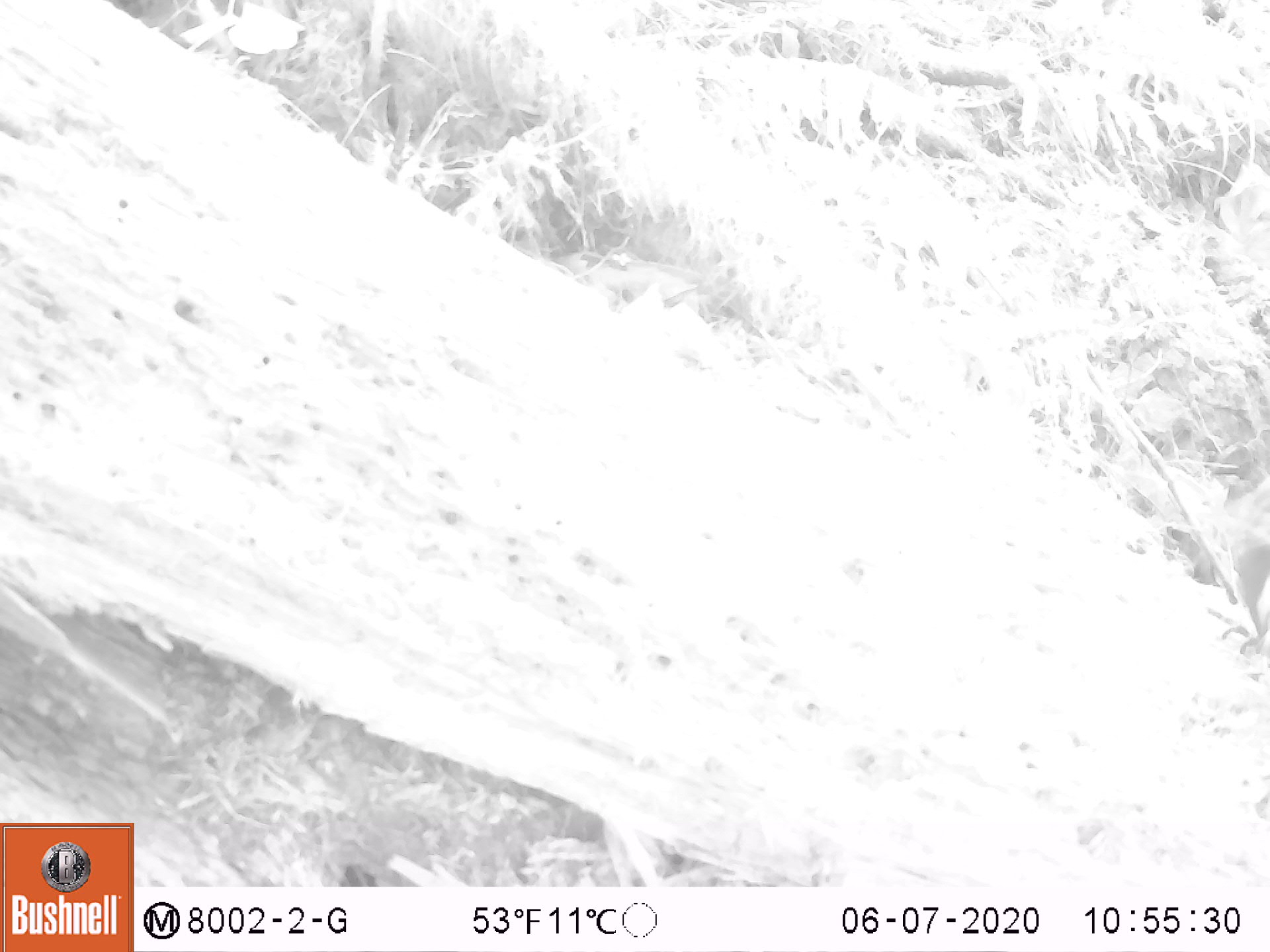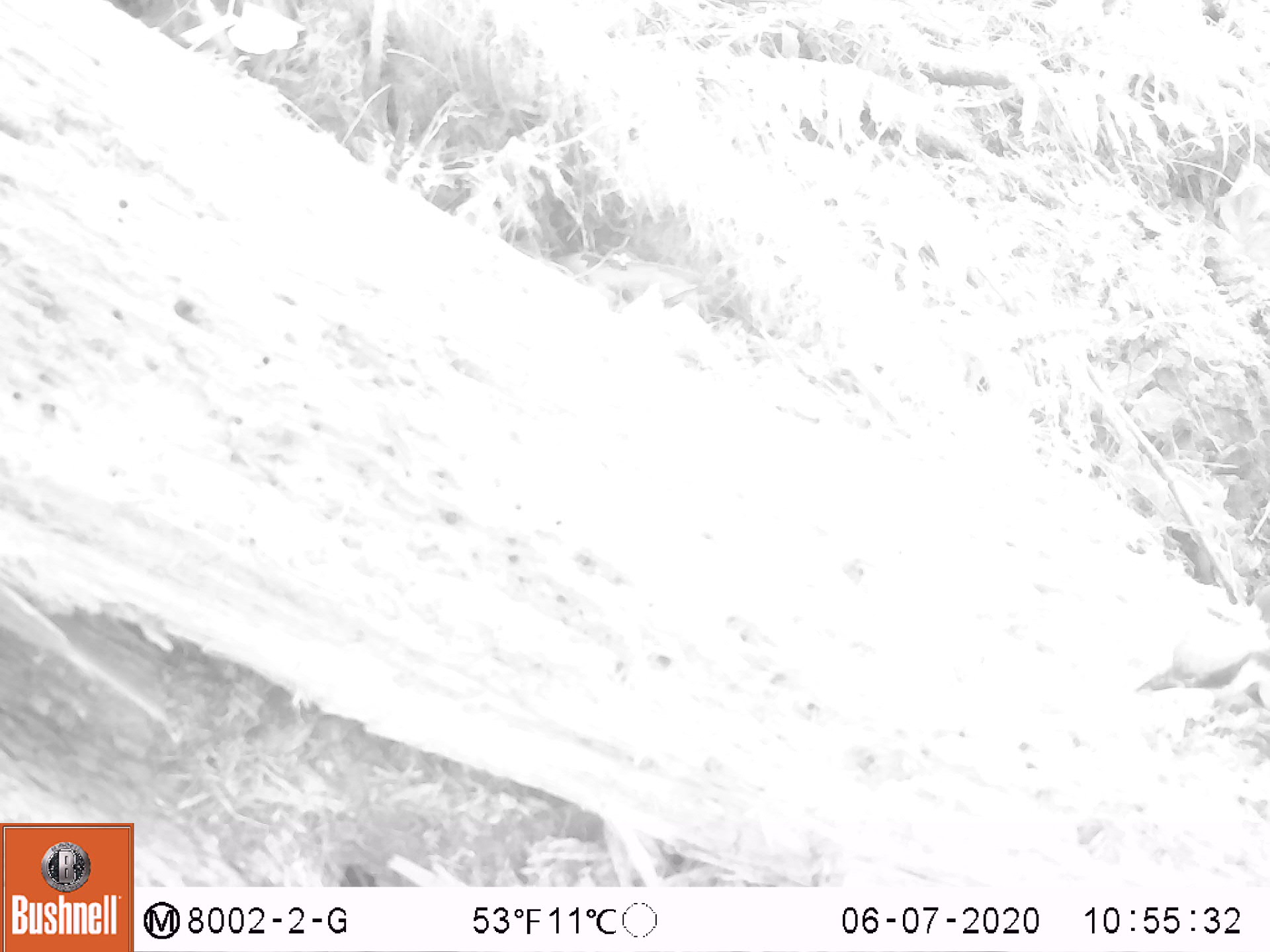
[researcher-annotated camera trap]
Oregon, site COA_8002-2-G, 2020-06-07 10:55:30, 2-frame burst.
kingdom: Animalia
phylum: Chordata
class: Aves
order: Piciformes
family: Picidae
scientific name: Picidae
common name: woodpeckers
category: picidae family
Picidae family (woodpeckers) (Picidae).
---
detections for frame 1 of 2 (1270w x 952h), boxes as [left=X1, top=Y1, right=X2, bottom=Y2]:
picidae family: [left=1201, top=520, right=1267, bottom=658]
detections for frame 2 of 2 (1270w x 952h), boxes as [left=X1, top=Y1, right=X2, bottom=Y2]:
picidae family: [left=1136, top=611, right=1269, bottom=711]